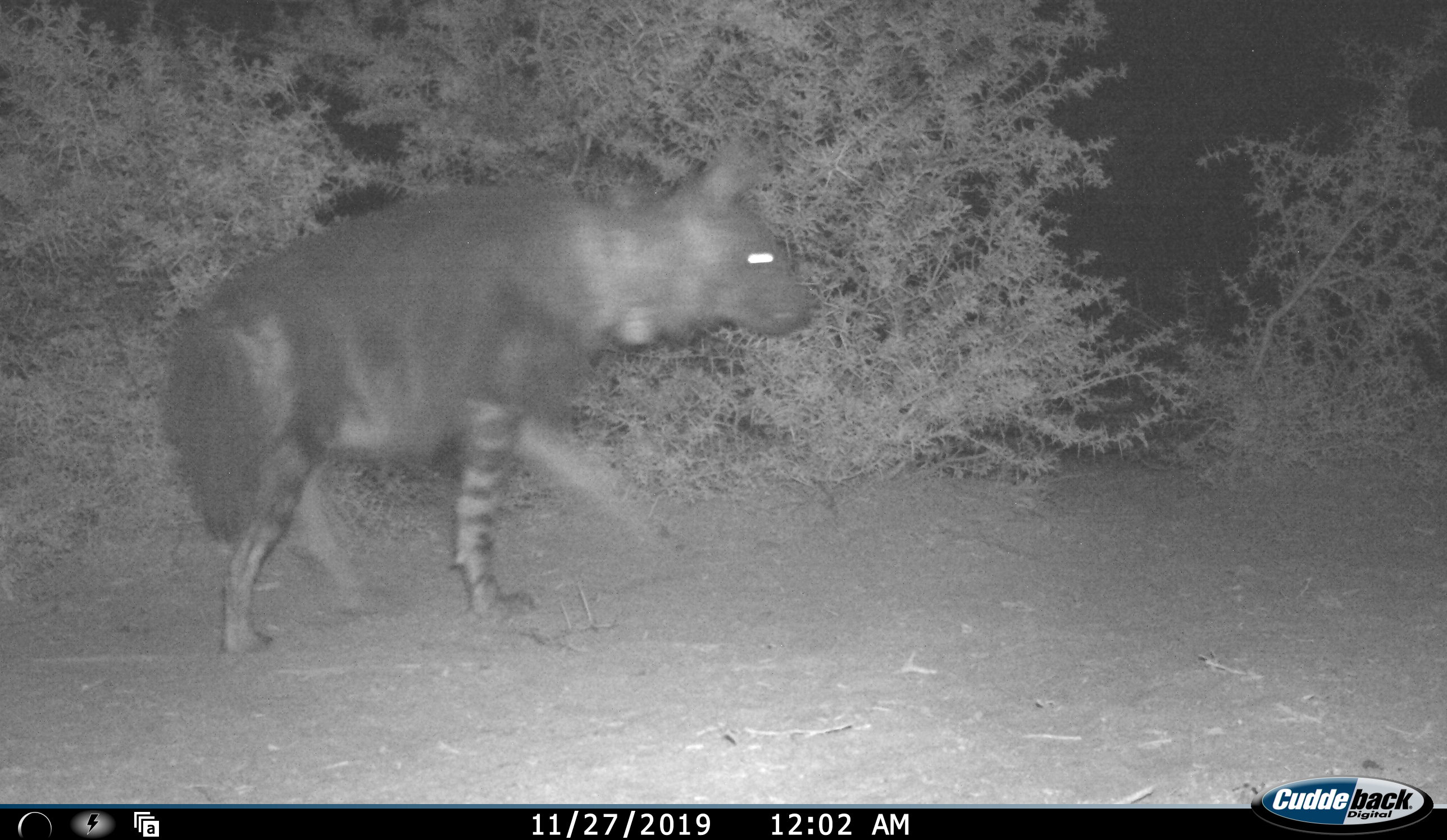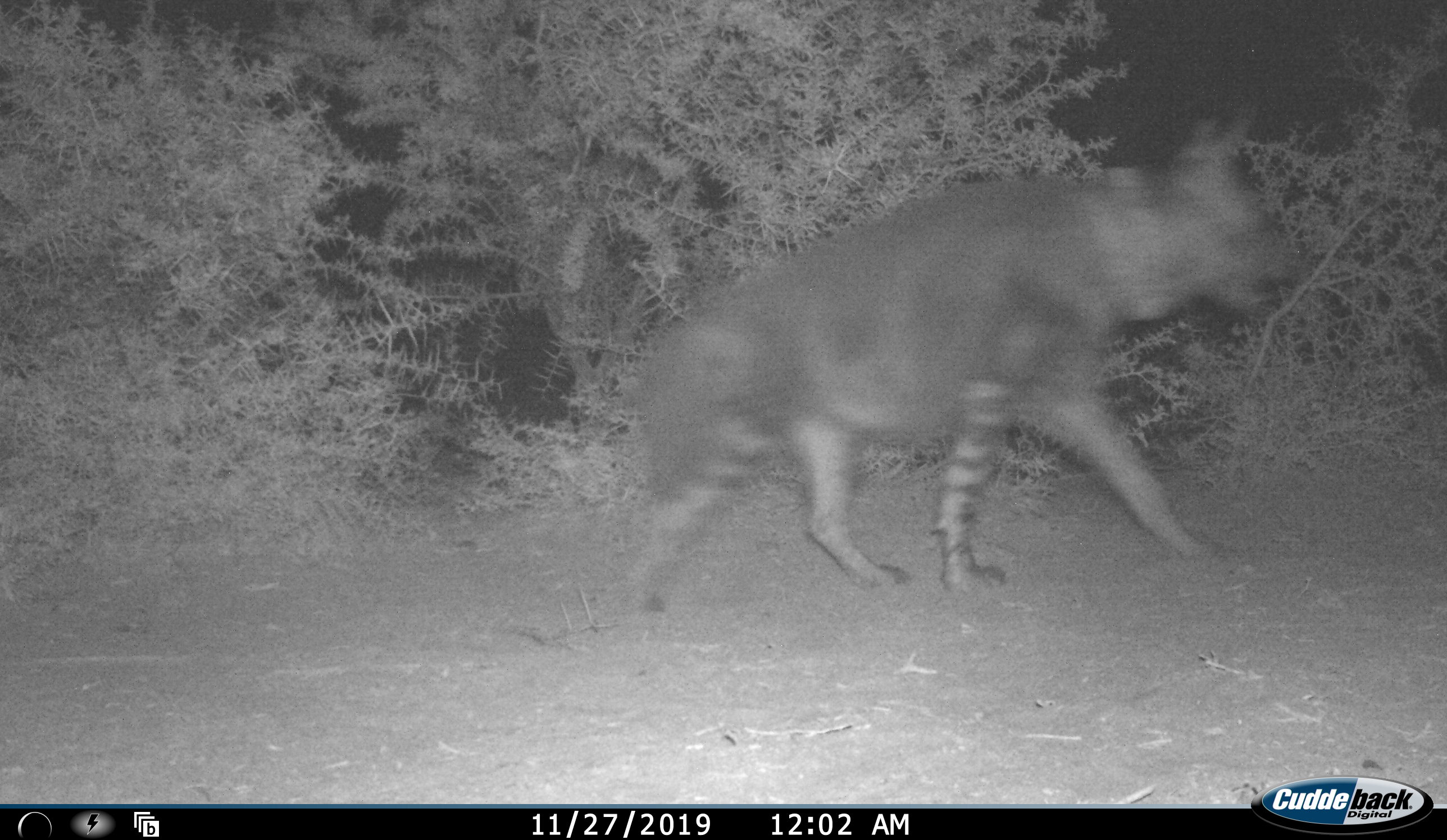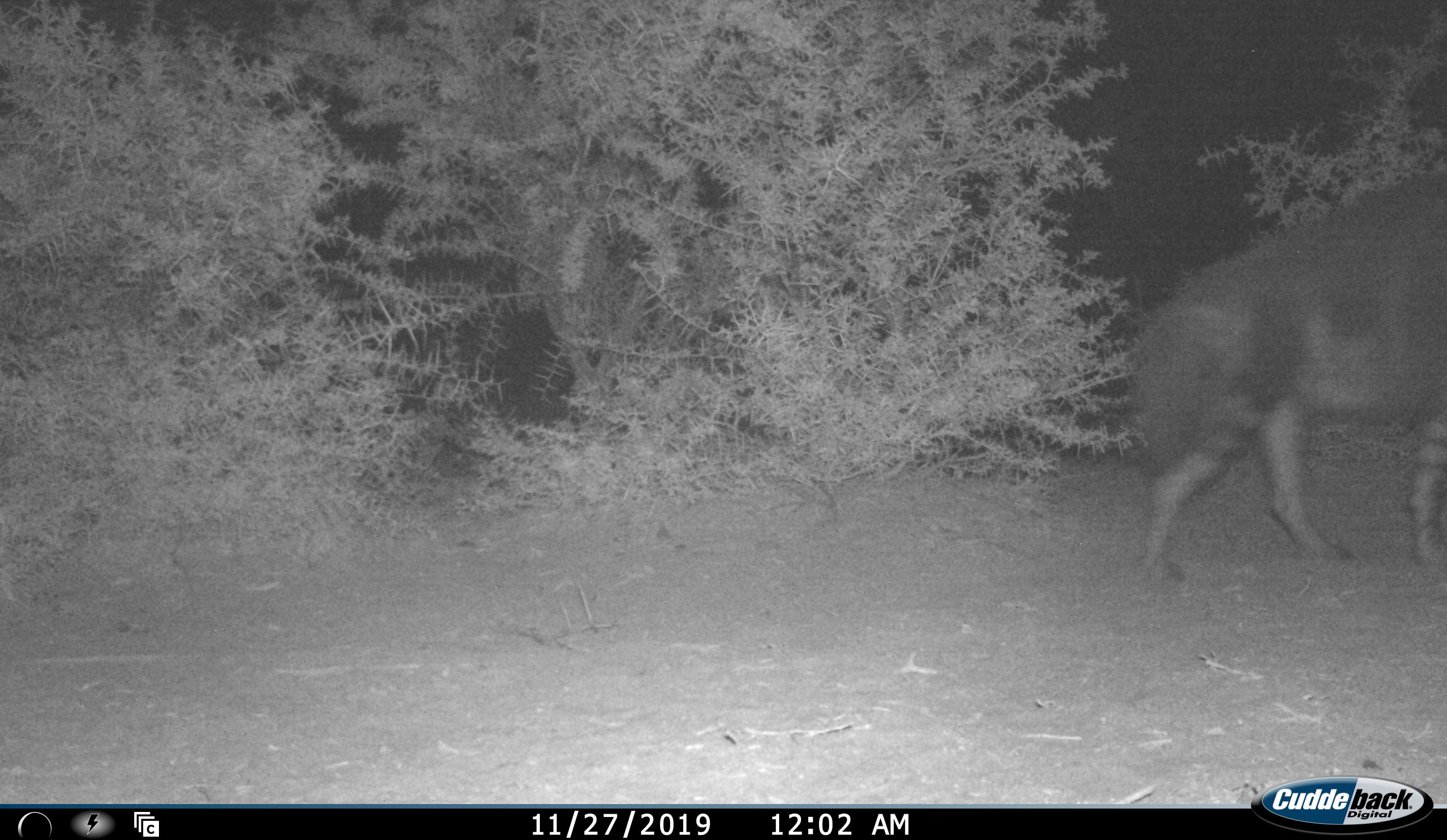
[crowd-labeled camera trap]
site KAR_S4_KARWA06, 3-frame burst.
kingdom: Animalia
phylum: Chordata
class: Mammalia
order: Carnivora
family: Hyaenidae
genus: Parahyaena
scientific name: Parahyaena brunnea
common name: brown hyena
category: hyenabrown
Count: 1.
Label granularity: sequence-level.